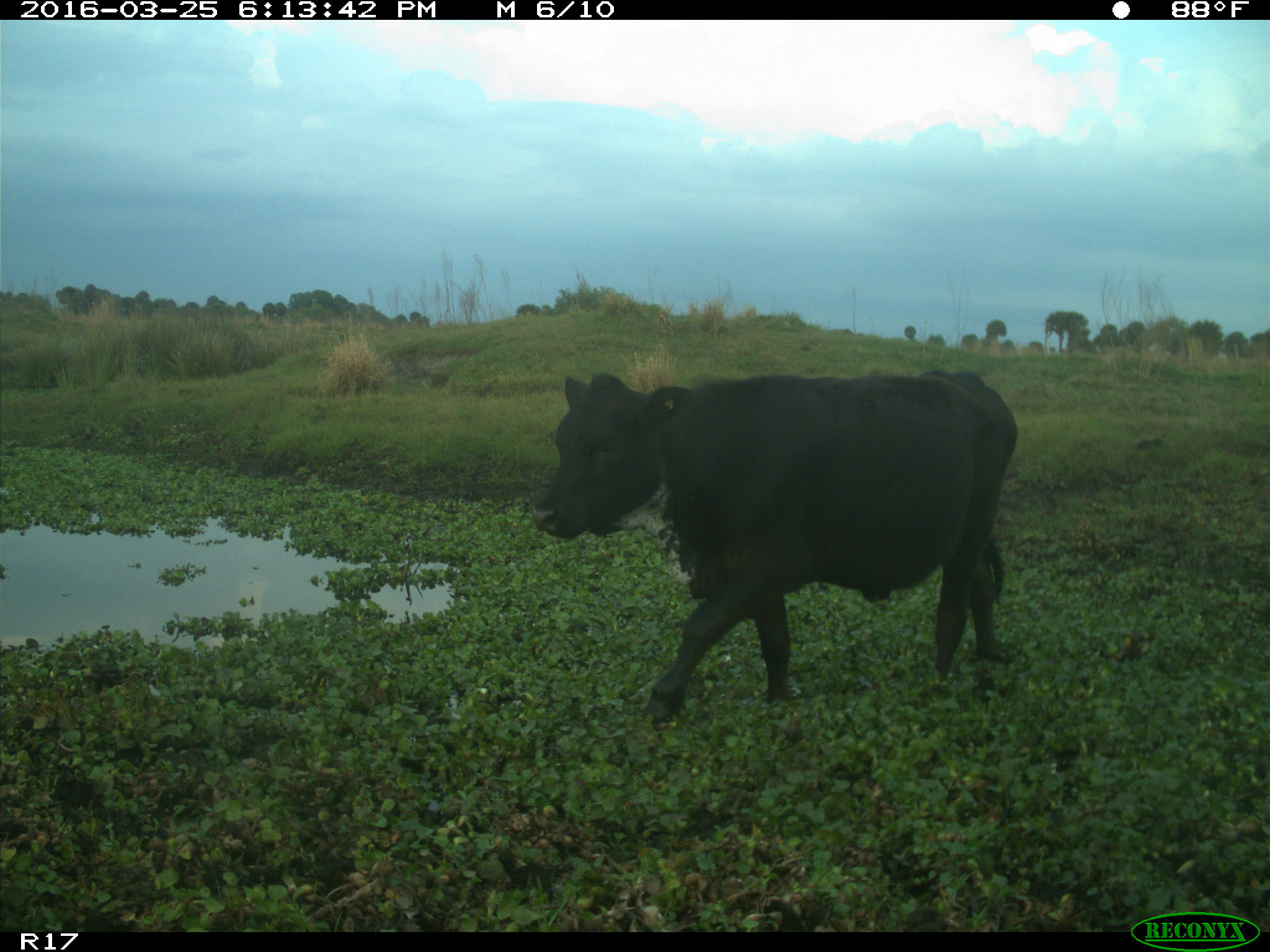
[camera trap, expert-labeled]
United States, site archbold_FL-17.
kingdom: Animalia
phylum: Chordata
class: Mammalia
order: Artiodactyla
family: Bovidae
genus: Bos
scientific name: Bos taurus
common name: domestic cow